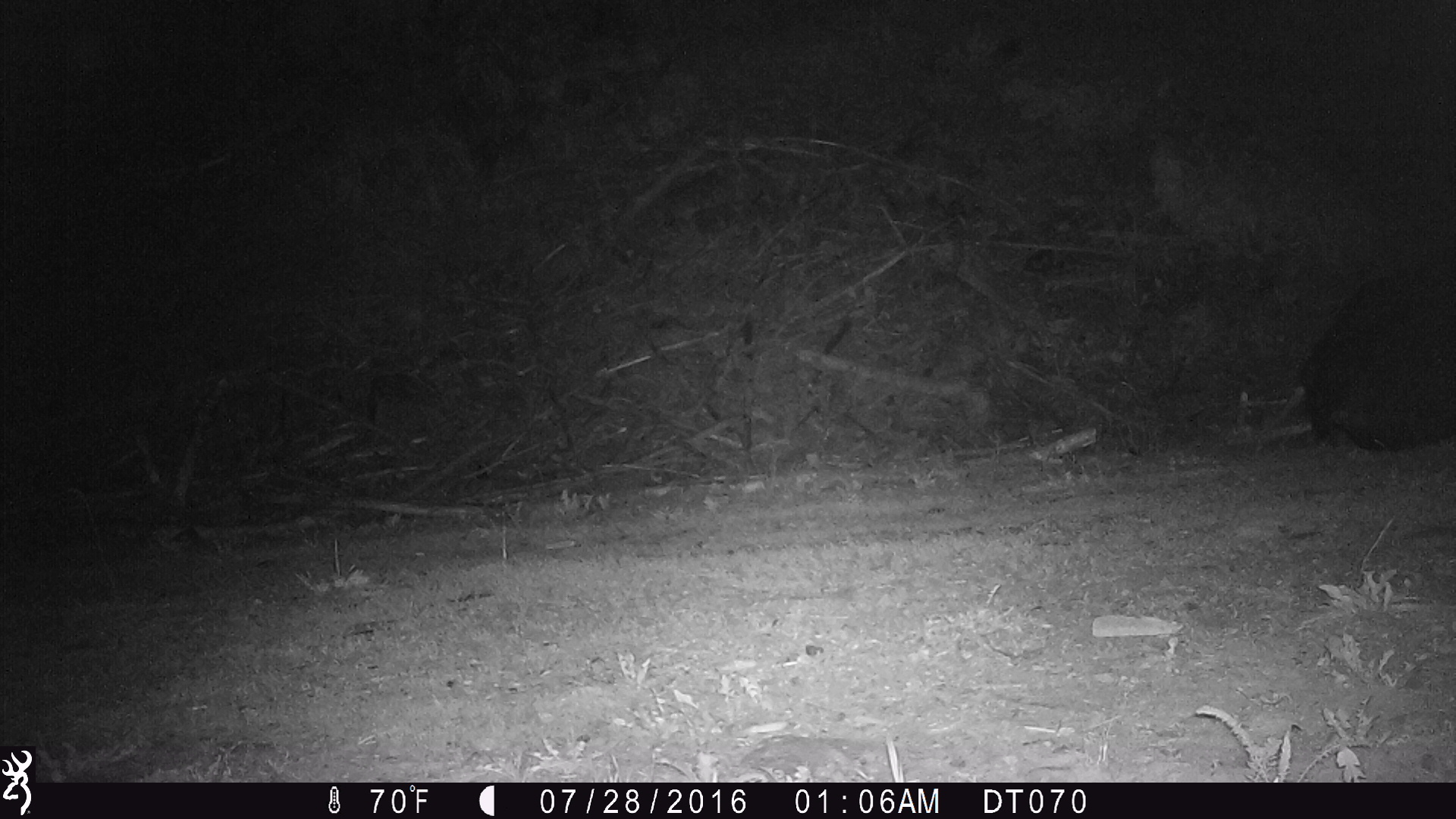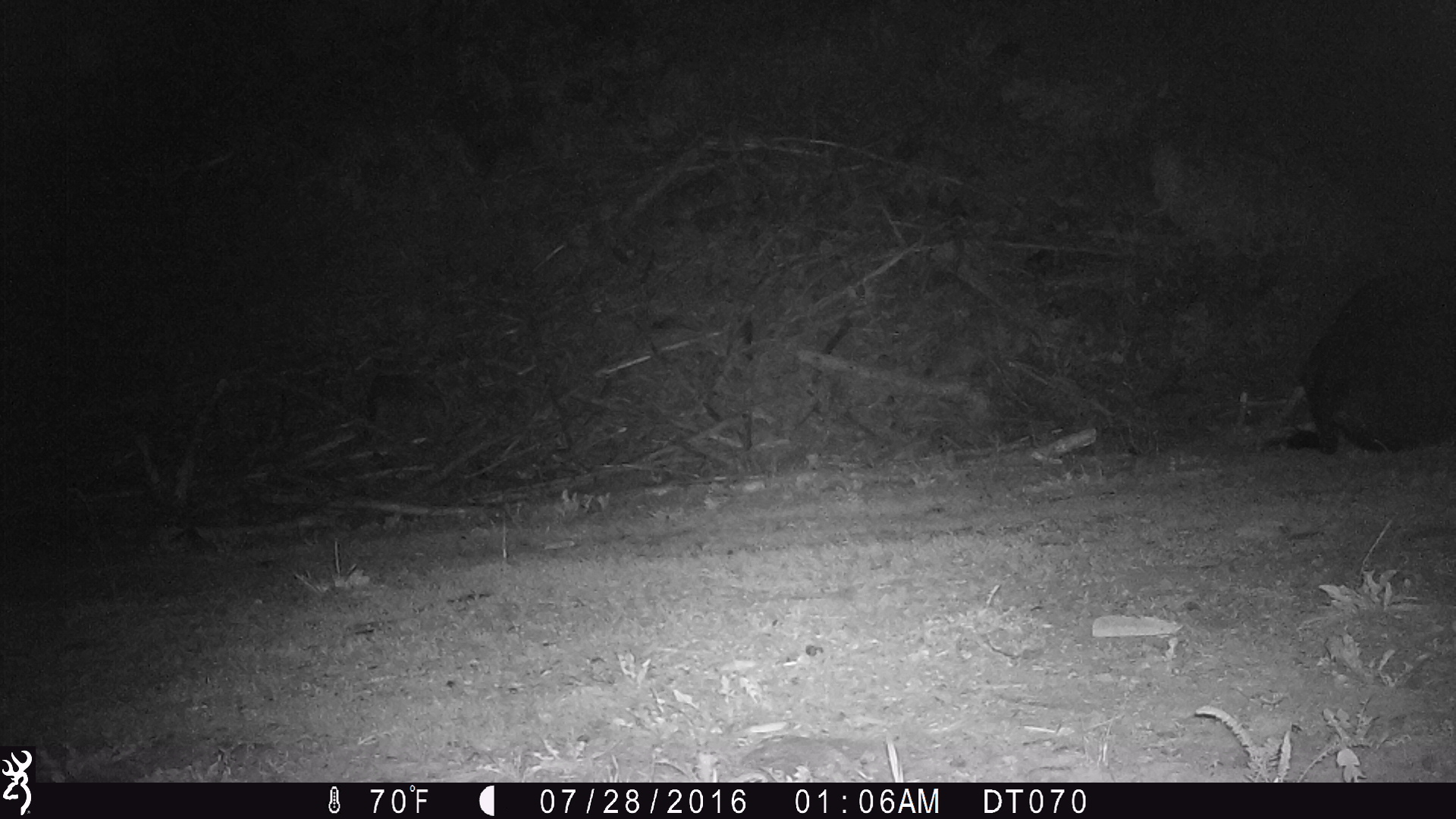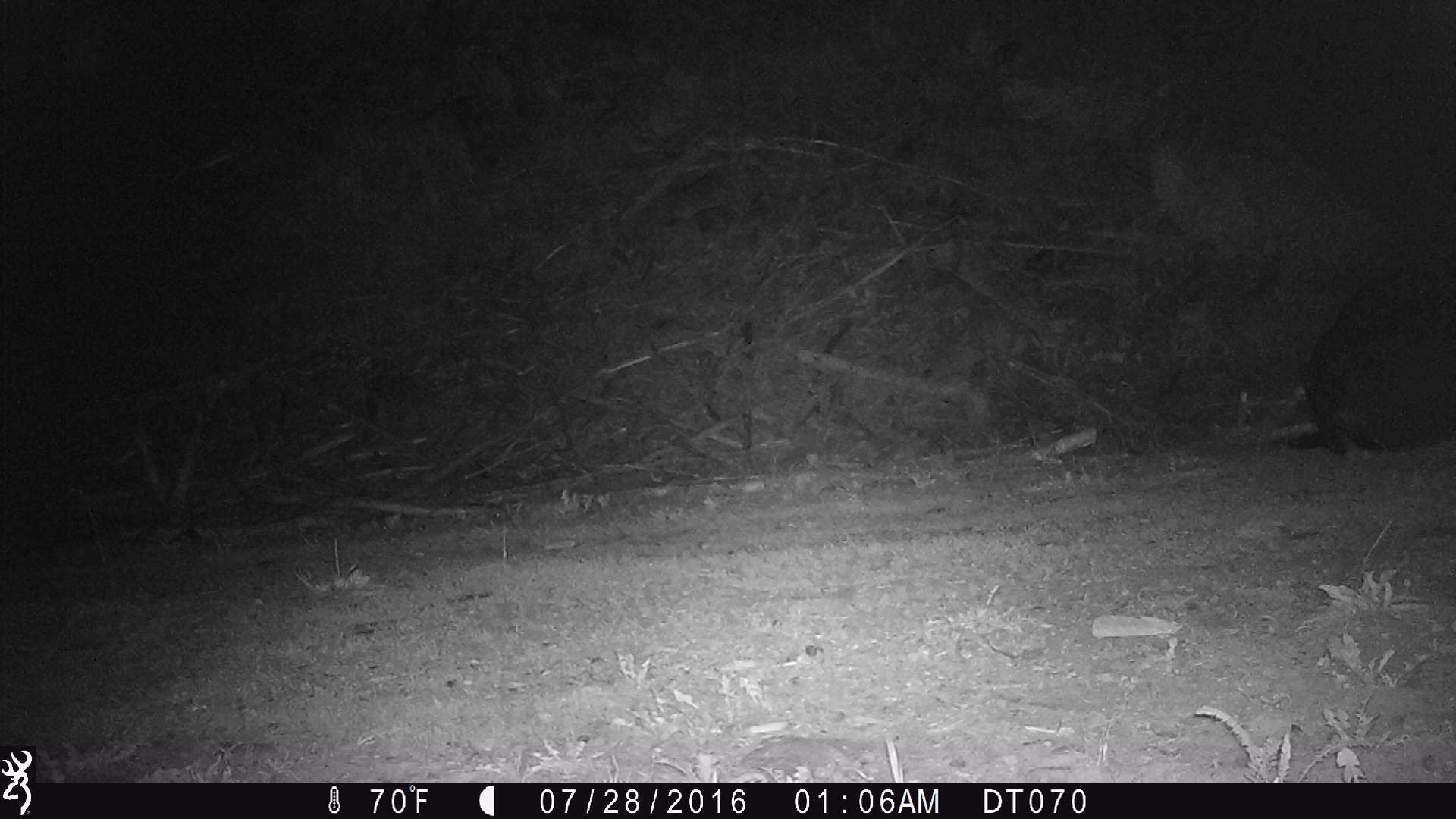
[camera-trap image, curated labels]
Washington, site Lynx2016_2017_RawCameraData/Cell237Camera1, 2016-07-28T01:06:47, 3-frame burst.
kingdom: Animalia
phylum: Chordata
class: Mammalia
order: Artiodactyla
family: Bovidae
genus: Bos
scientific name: Bos taurus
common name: domestic cattle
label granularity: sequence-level